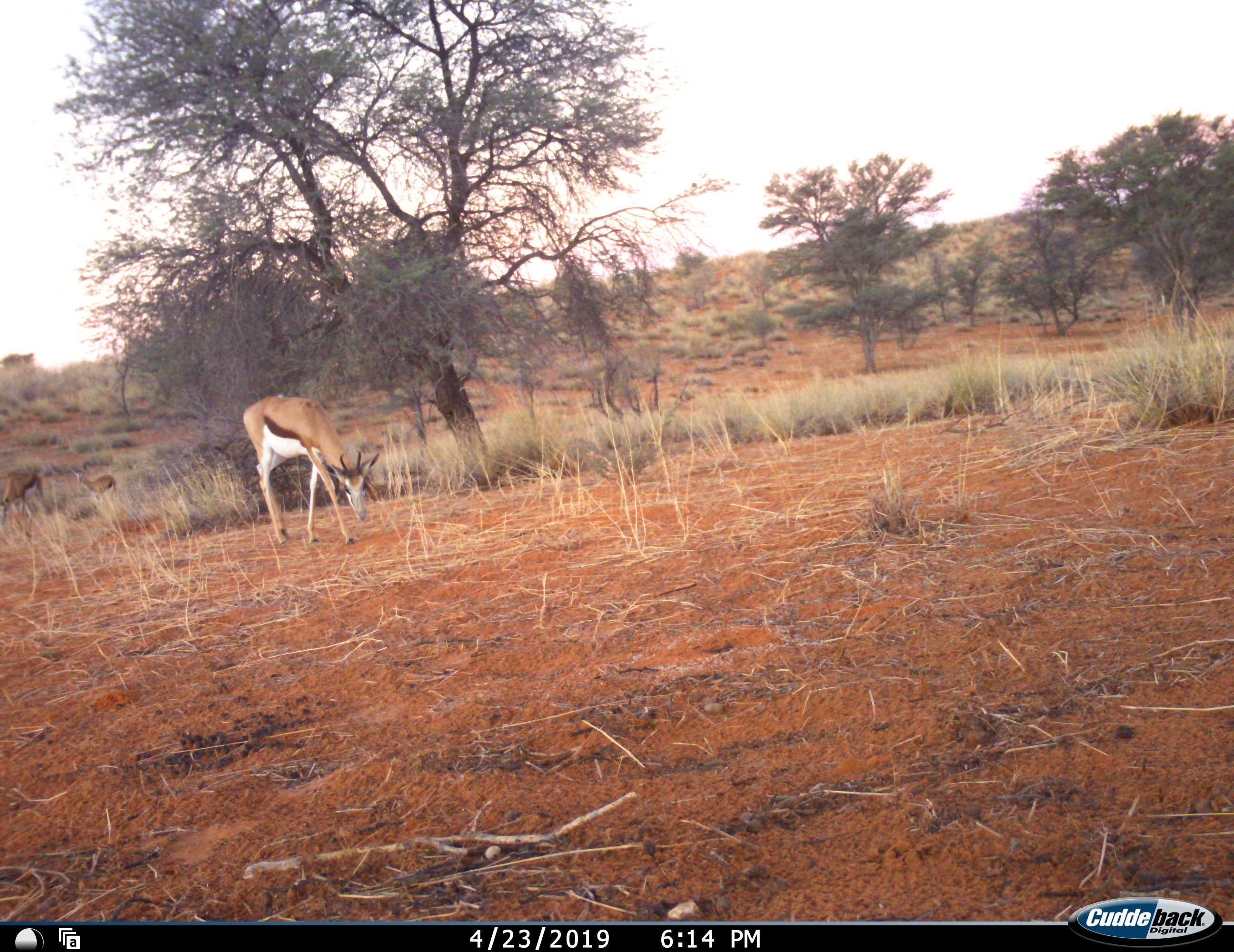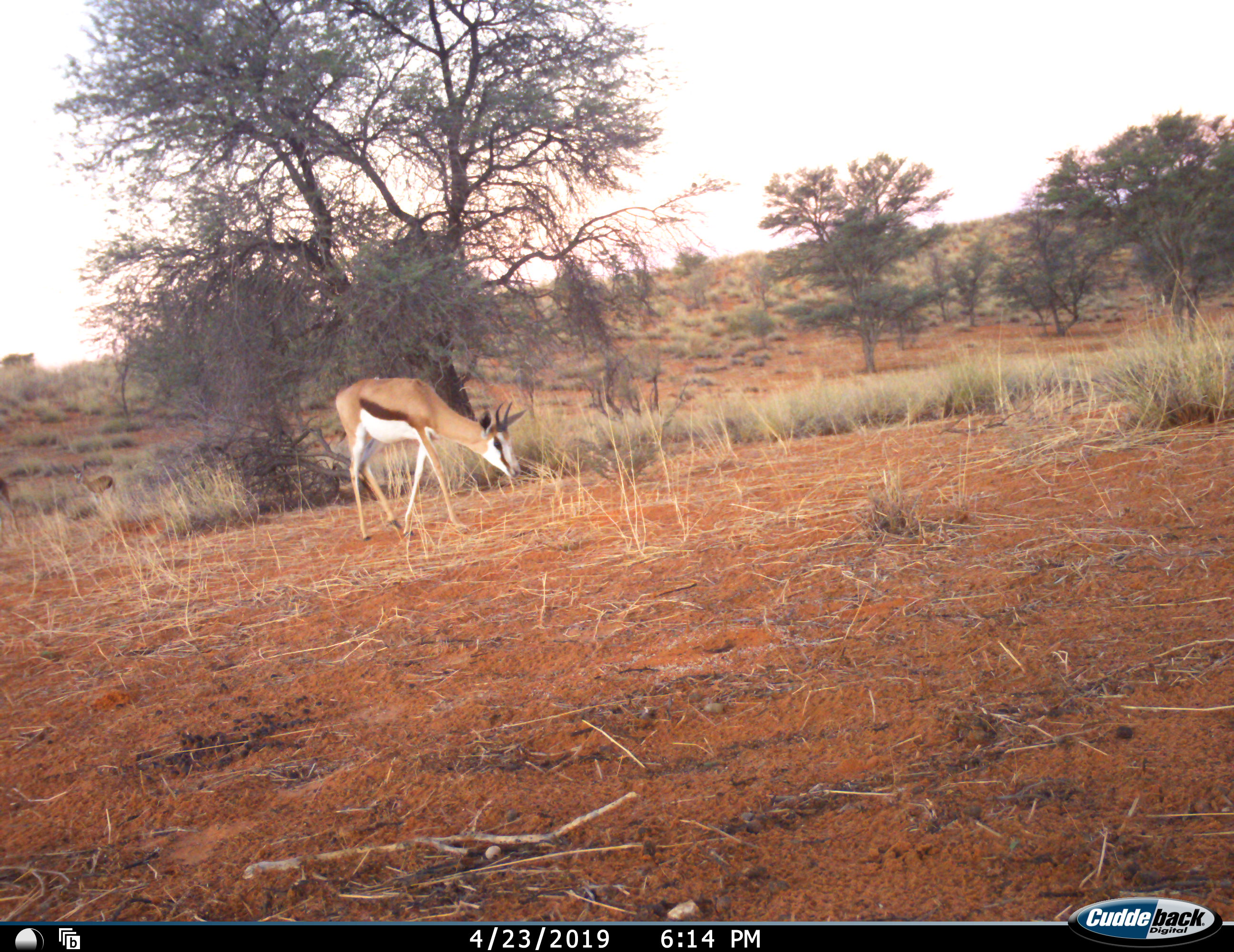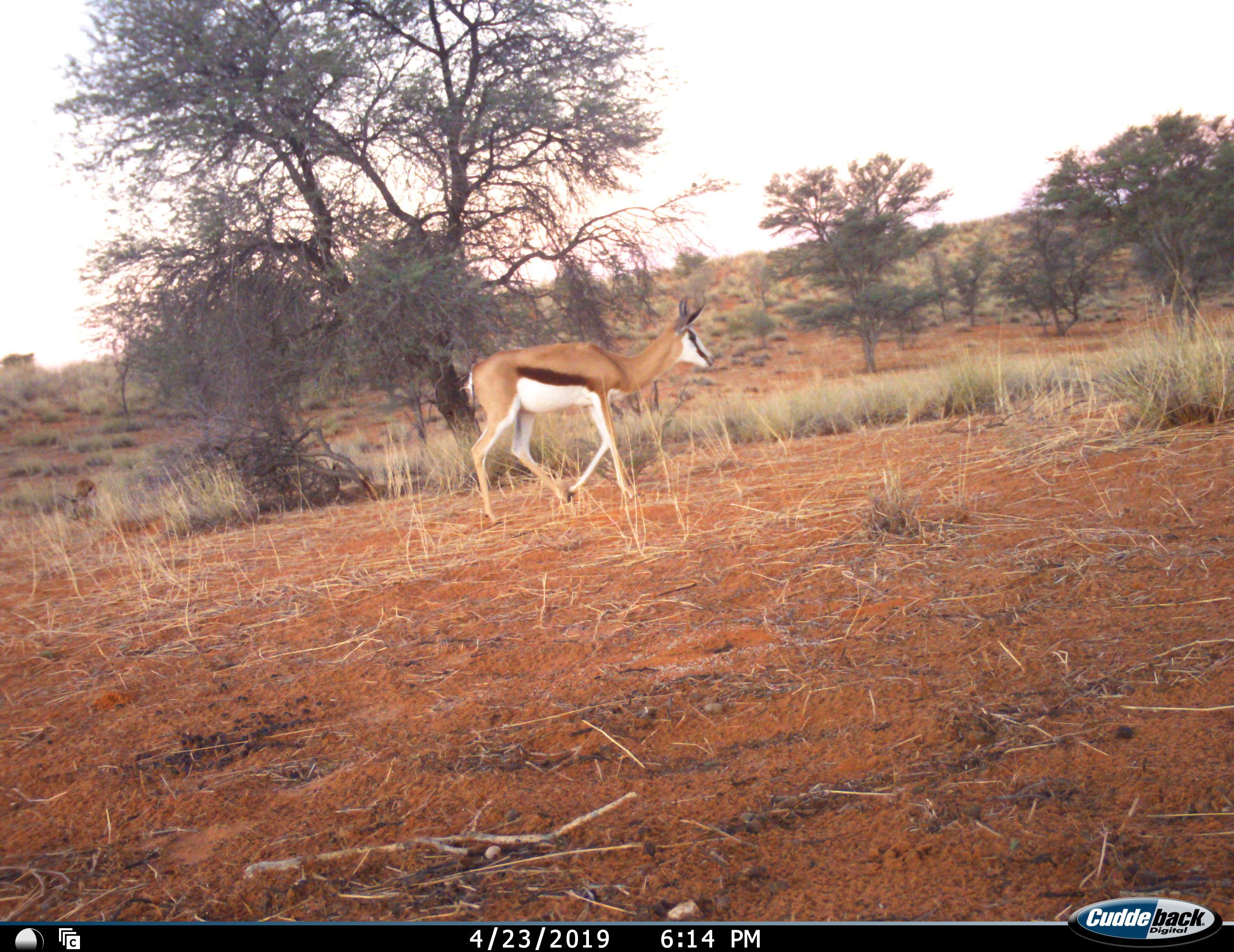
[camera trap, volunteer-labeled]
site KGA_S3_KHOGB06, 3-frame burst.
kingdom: Animalia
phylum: Chordata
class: Mammalia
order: Artiodactyla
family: Bovidae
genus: Antidorcas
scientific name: Antidorcas marsupialis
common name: springbok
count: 3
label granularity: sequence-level